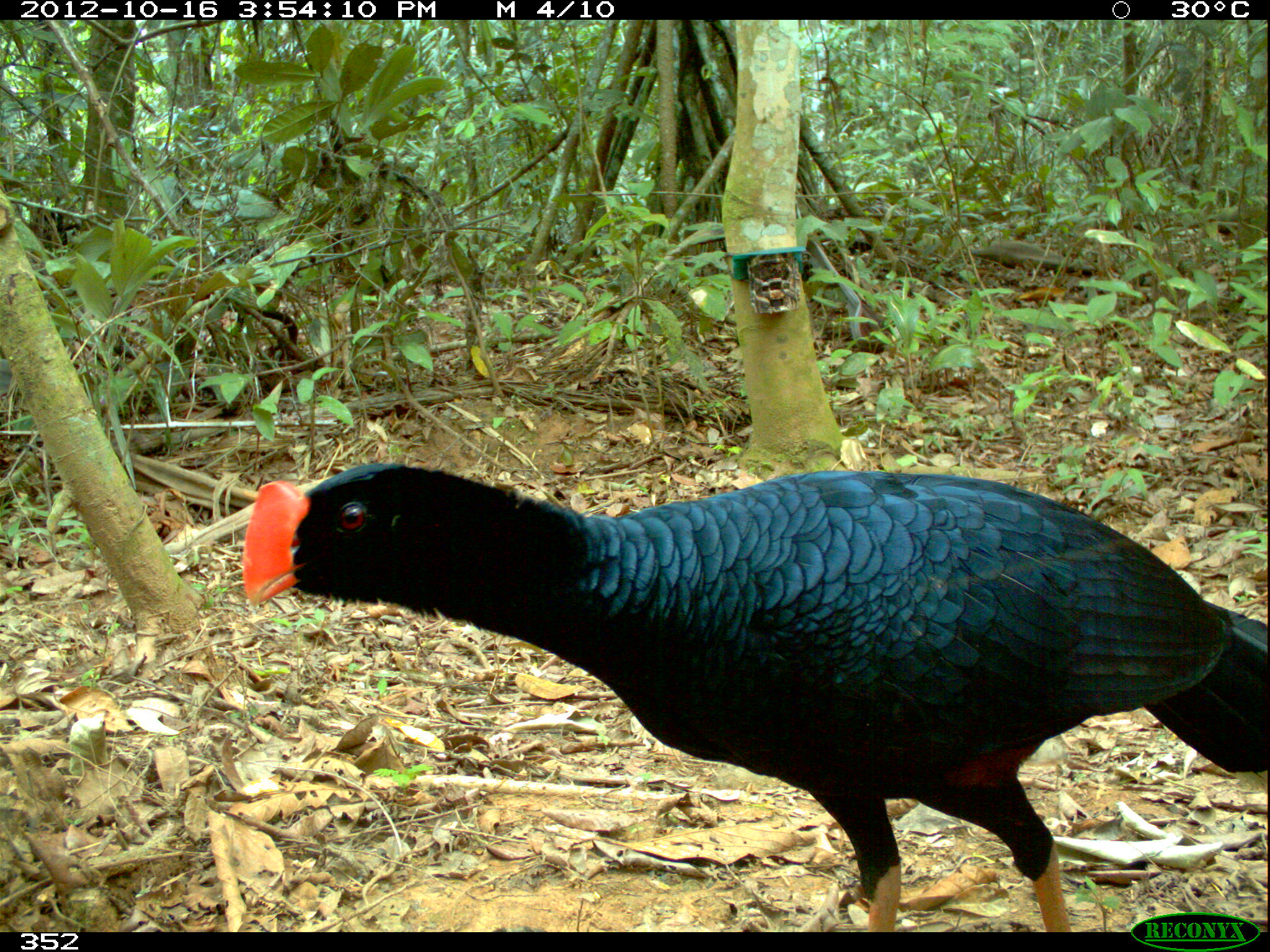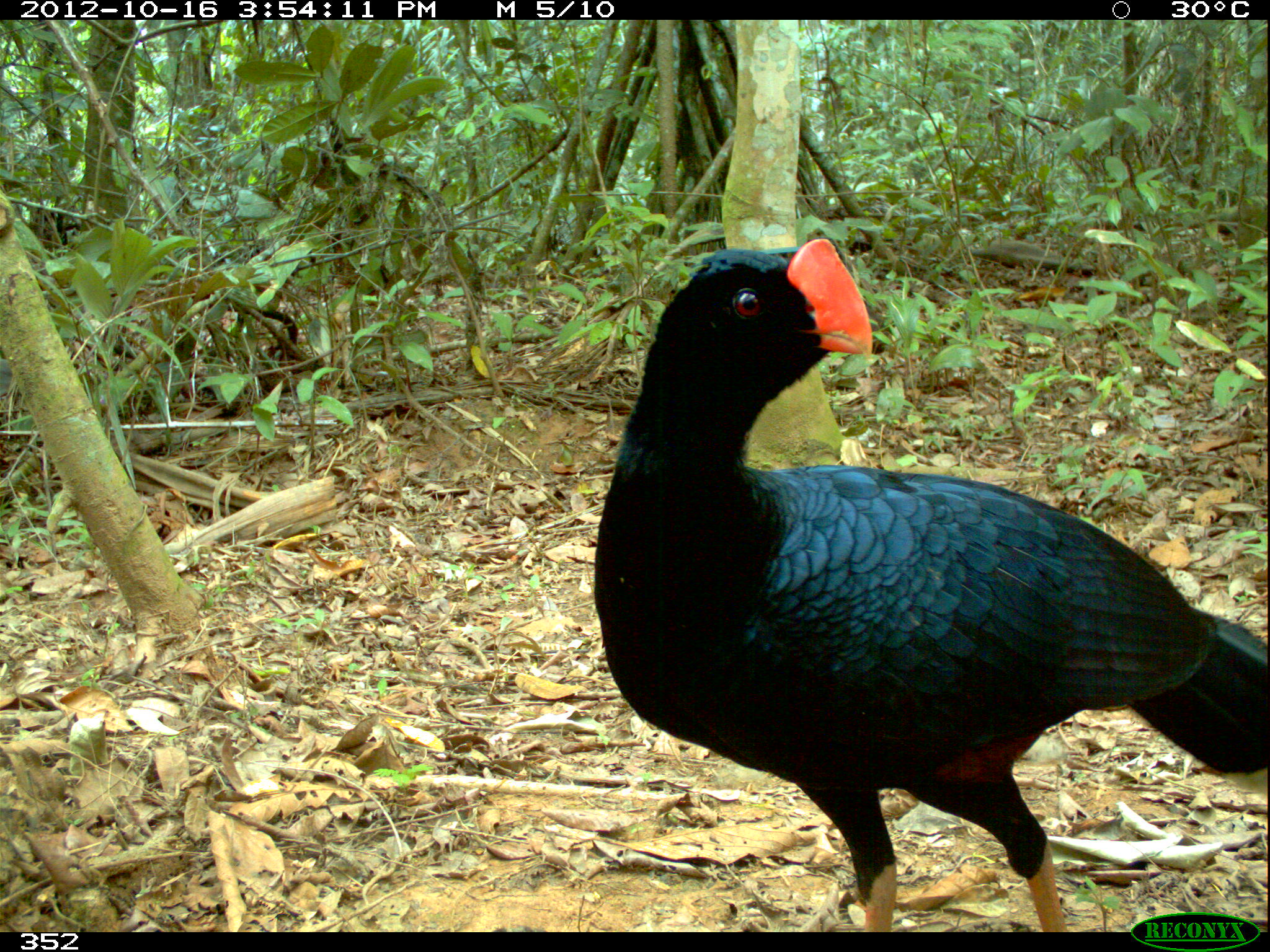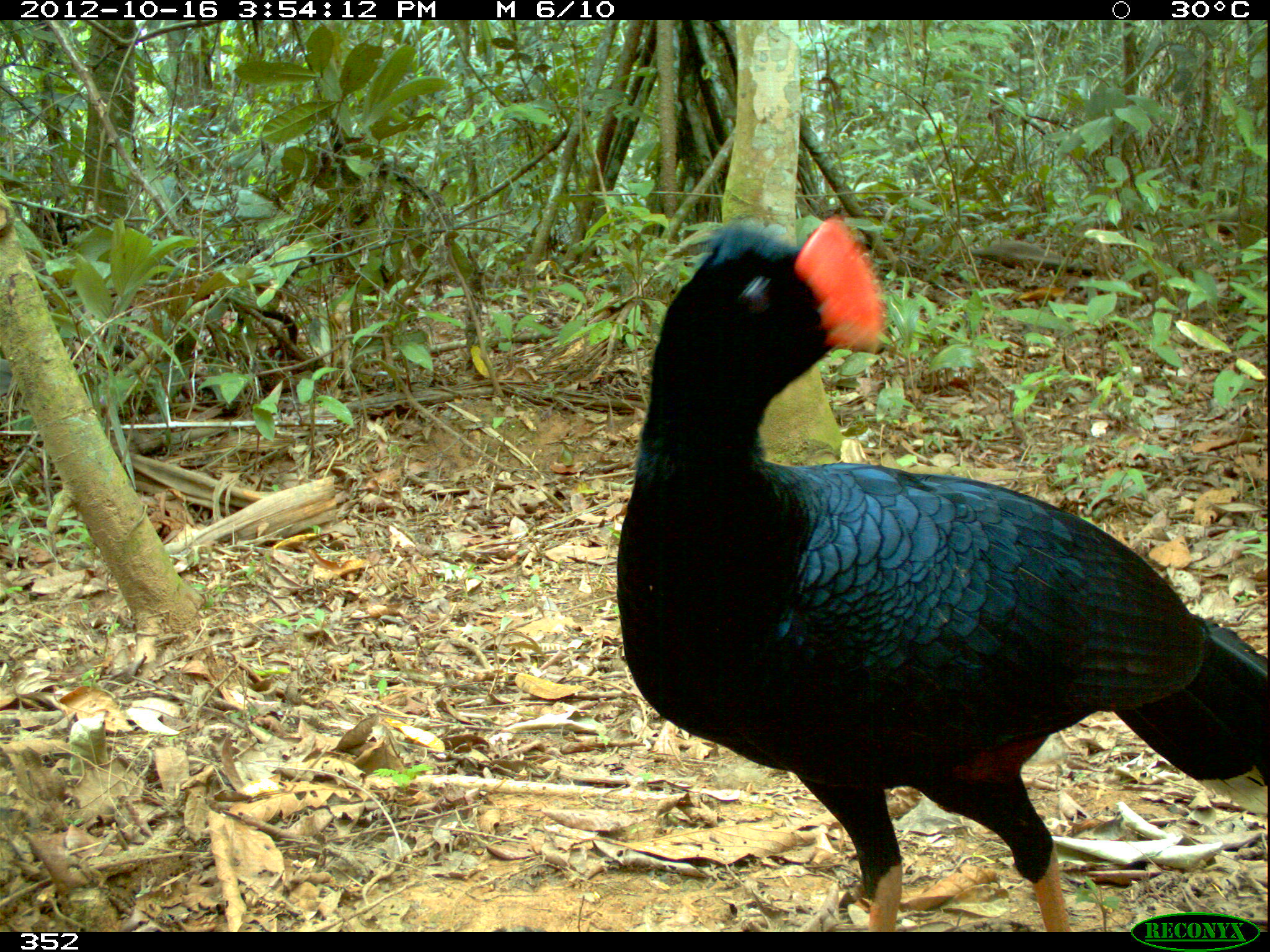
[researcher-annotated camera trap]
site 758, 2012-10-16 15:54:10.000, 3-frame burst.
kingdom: Animalia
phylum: Chordata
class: Aves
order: Galliformes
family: Cracidae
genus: Mitu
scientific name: Mitu tuberosum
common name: razor-billed curassow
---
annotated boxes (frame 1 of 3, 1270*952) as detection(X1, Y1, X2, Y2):
mitu tuberosum: detection(239, 460, 1264, 932)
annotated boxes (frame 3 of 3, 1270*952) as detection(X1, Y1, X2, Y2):
mitu tuberosum: detection(613, 212, 1267, 932)